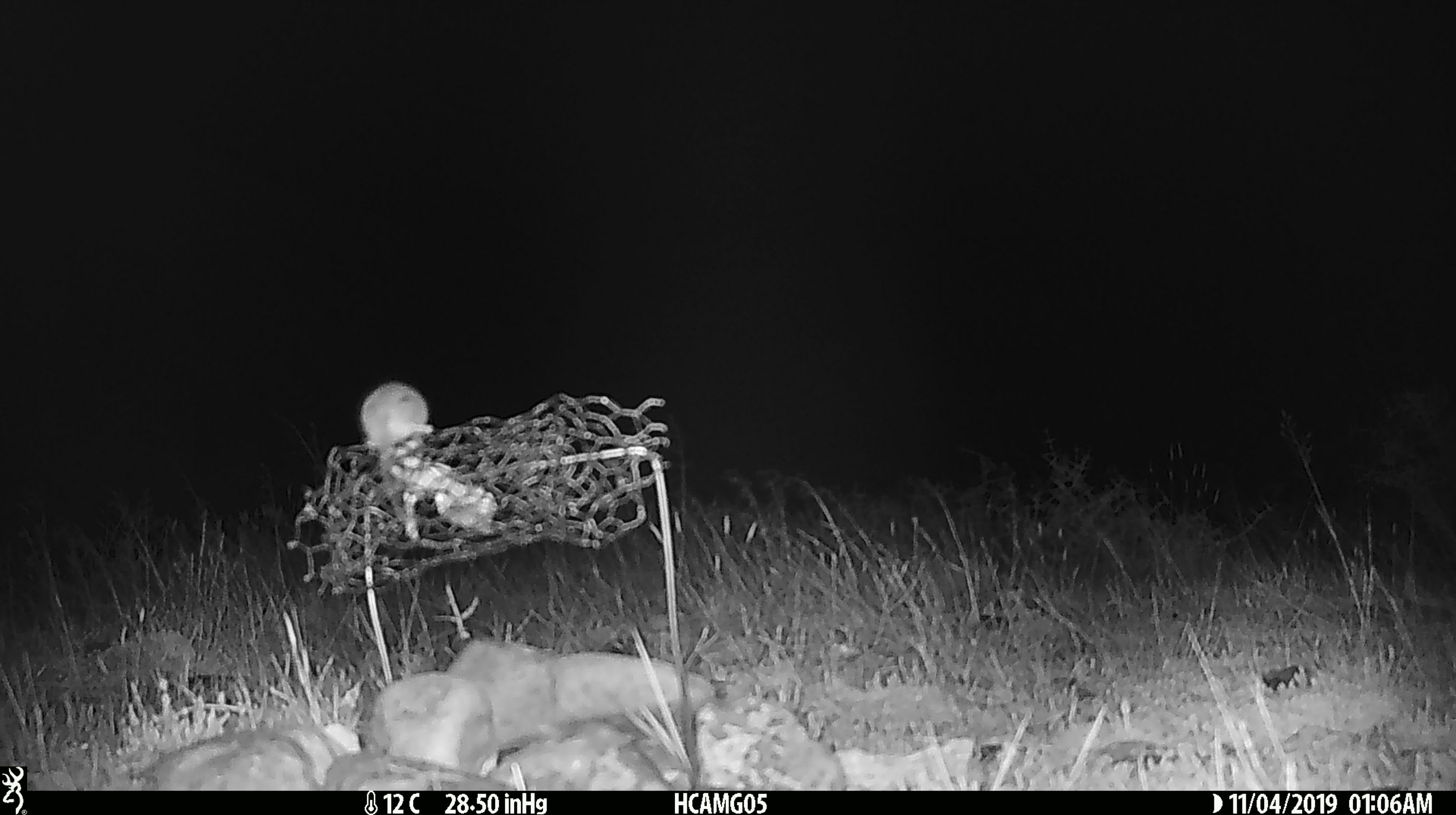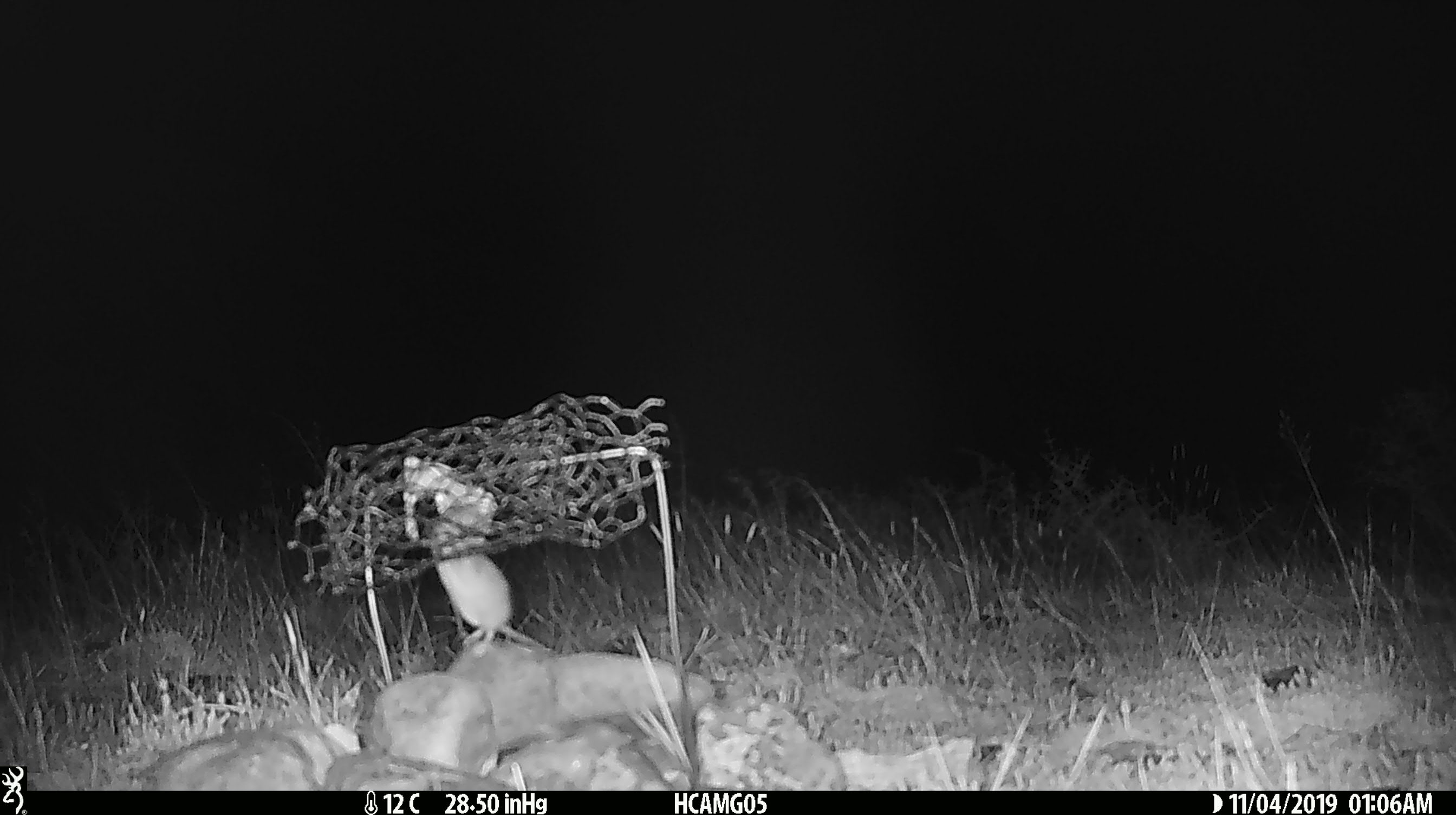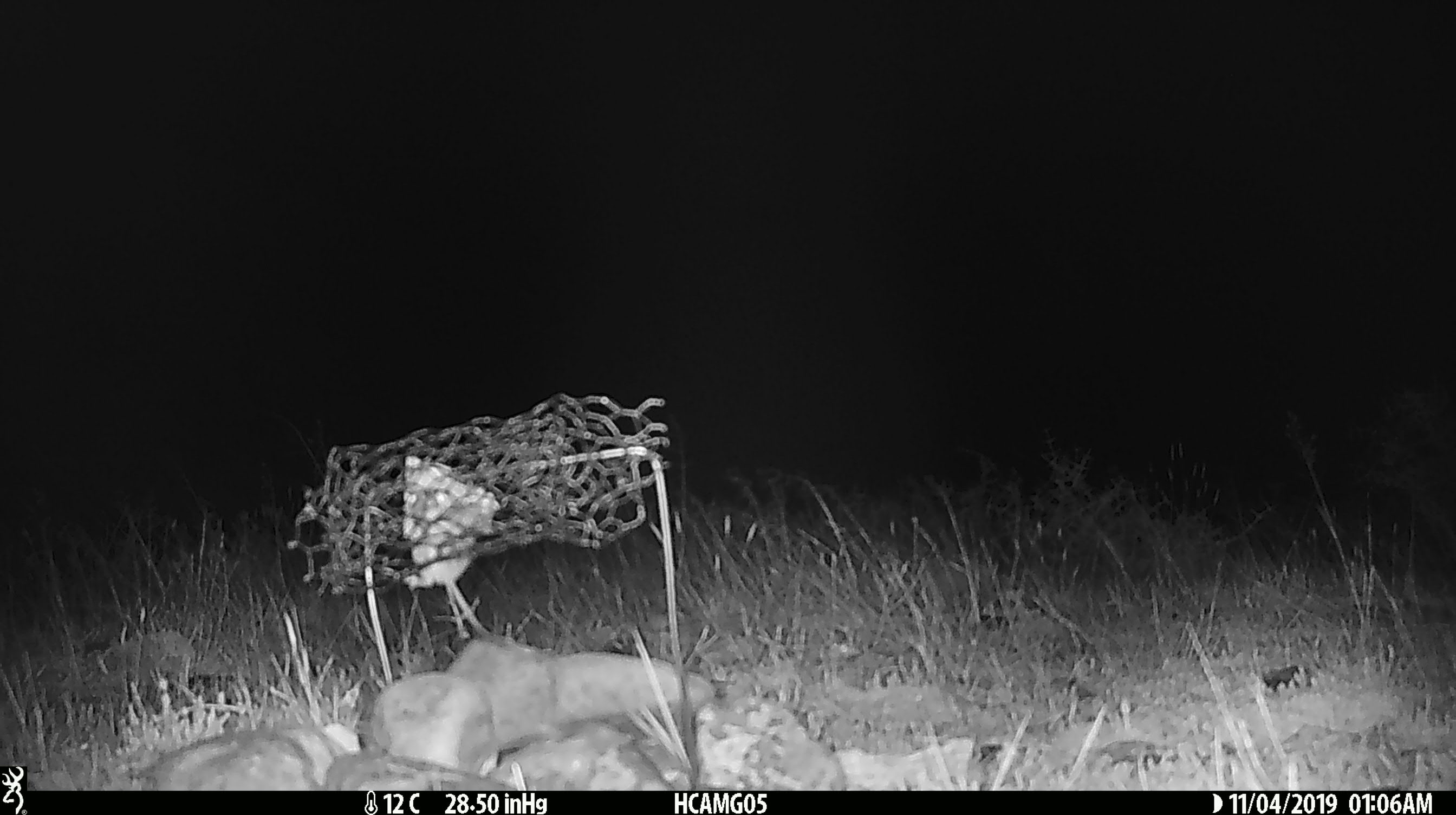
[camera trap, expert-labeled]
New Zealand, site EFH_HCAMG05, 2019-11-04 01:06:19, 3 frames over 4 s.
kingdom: Animalia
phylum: Chordata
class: Mammalia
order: Rodentia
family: Muridae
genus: Mus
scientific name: Mus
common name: mouse